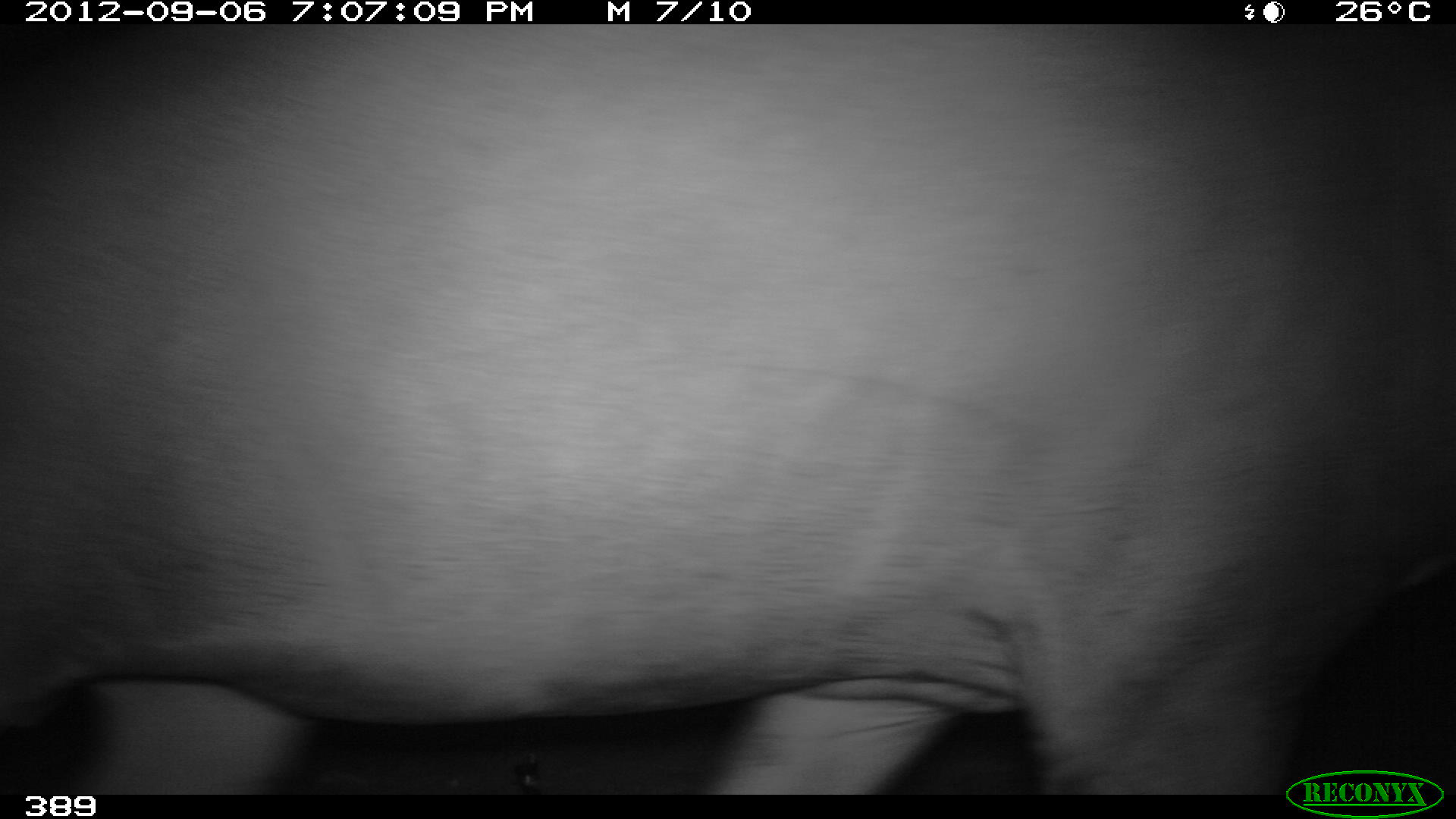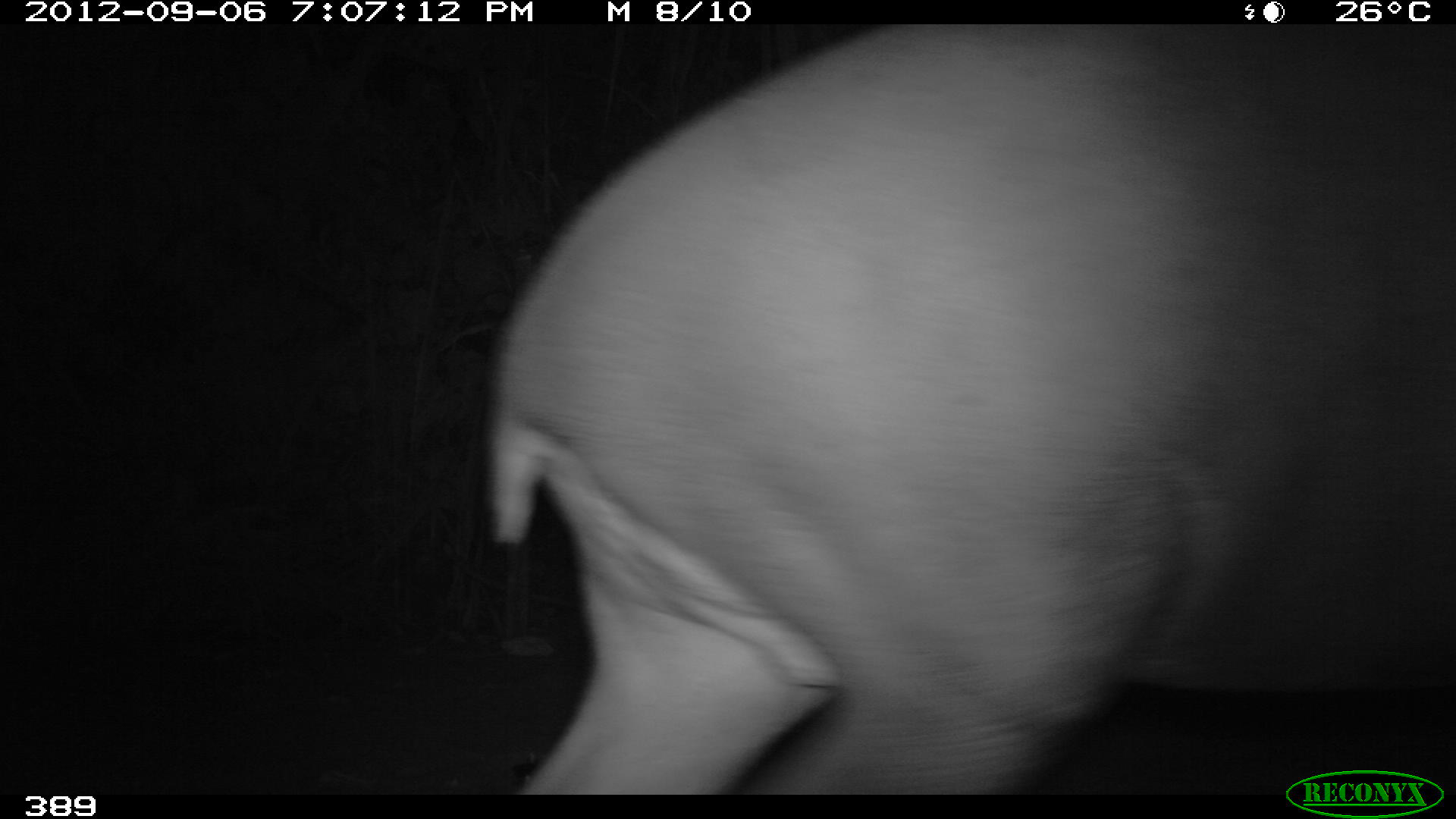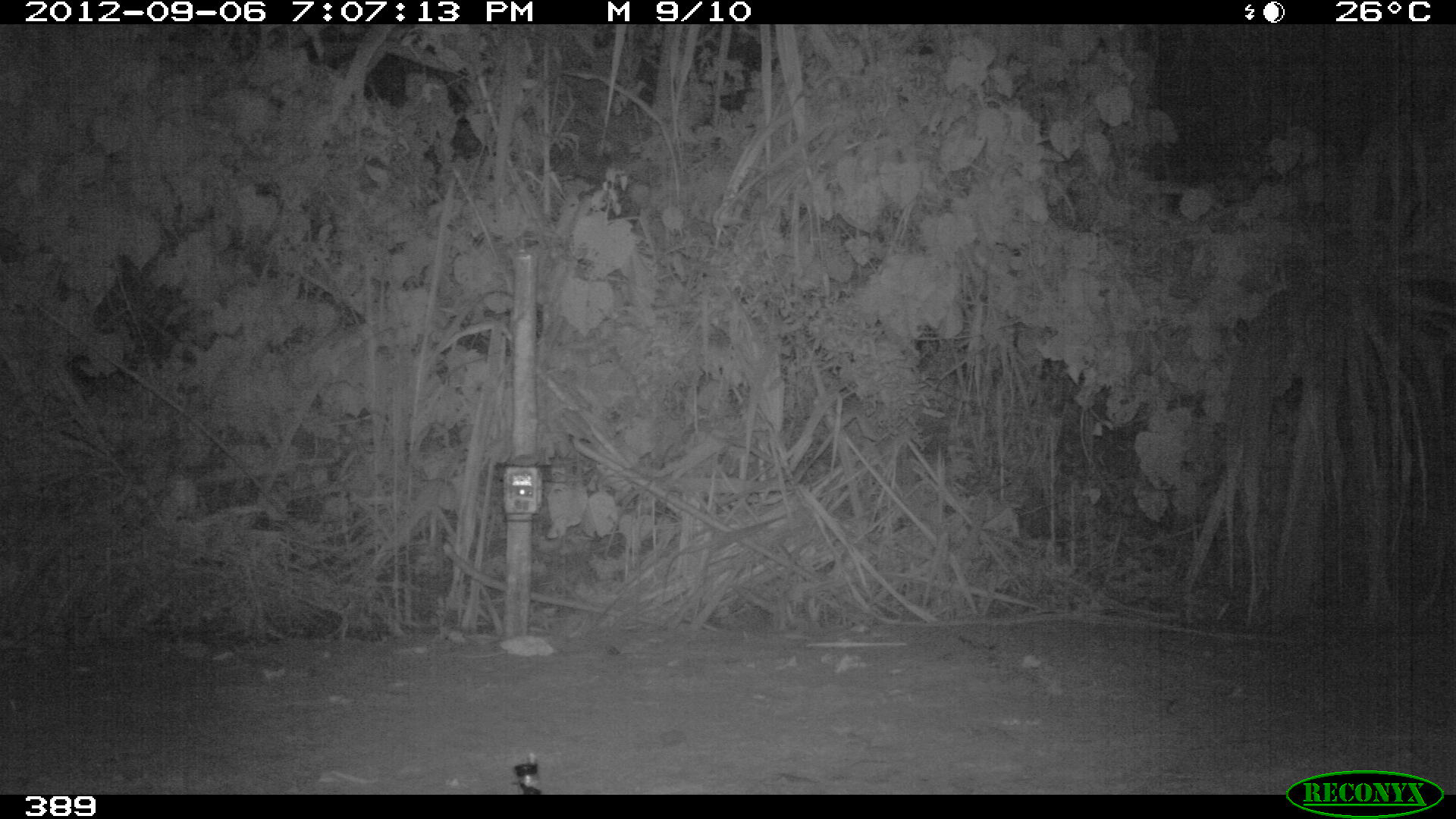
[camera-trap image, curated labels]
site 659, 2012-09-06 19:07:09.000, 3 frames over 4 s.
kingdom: Animalia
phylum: Chordata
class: Mammalia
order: Perissodactyla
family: Tapiridae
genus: Tapirus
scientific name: Tapirus terrestris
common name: south american tapir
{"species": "Tapirus terrestris (south american tapir)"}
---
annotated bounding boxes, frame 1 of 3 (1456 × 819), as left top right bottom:
tapirus terrestris: 0 24 1455 795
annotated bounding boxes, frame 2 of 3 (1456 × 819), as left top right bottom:
tapirus terrestris: 481 24 1454 794